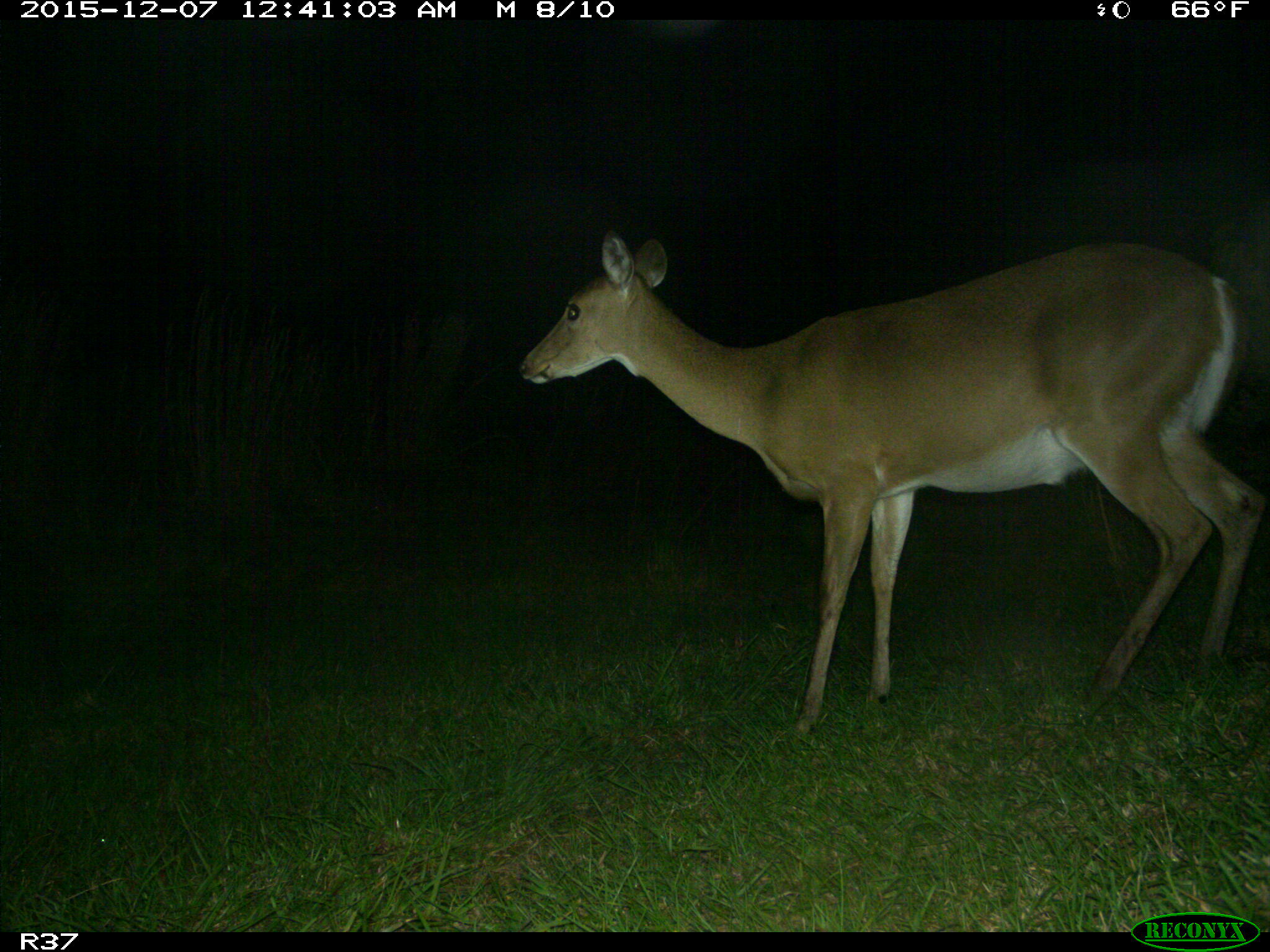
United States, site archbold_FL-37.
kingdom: Animalia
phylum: Chordata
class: Mammalia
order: Artiodactyla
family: Cervidae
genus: Odocoileus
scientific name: Odocoileus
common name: deer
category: unidentified deer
Unidentified deer (deer) (Odocoileus).